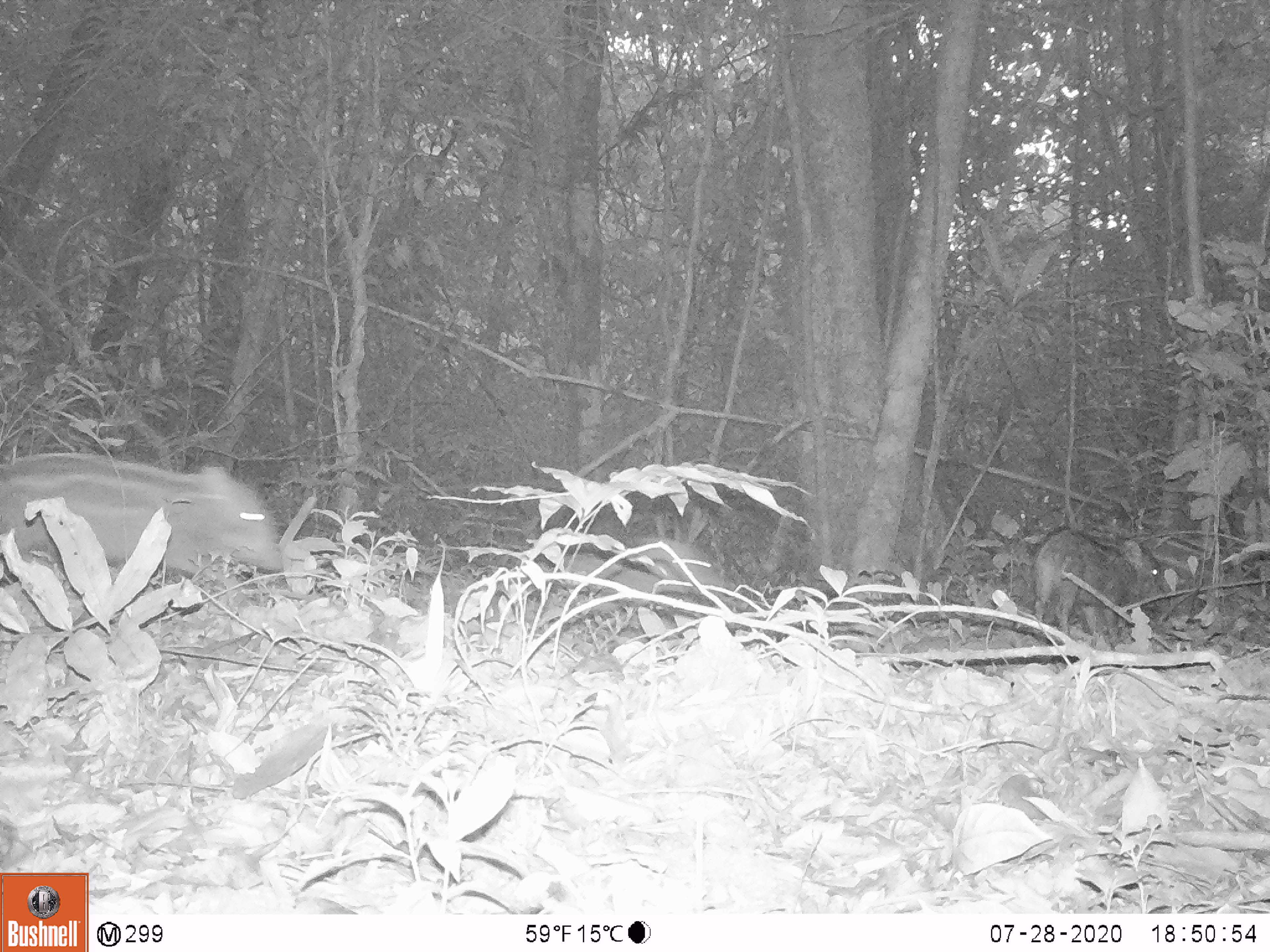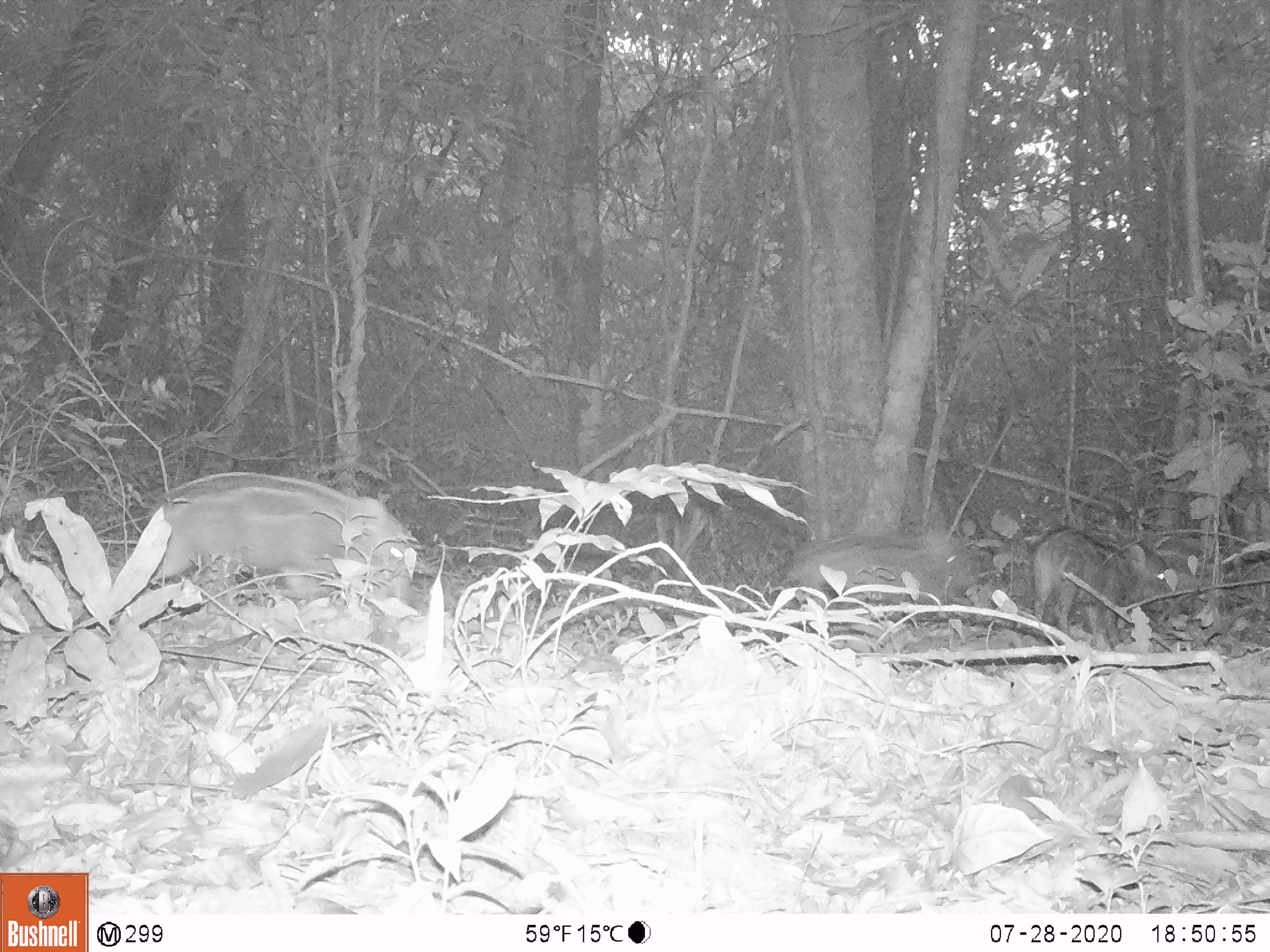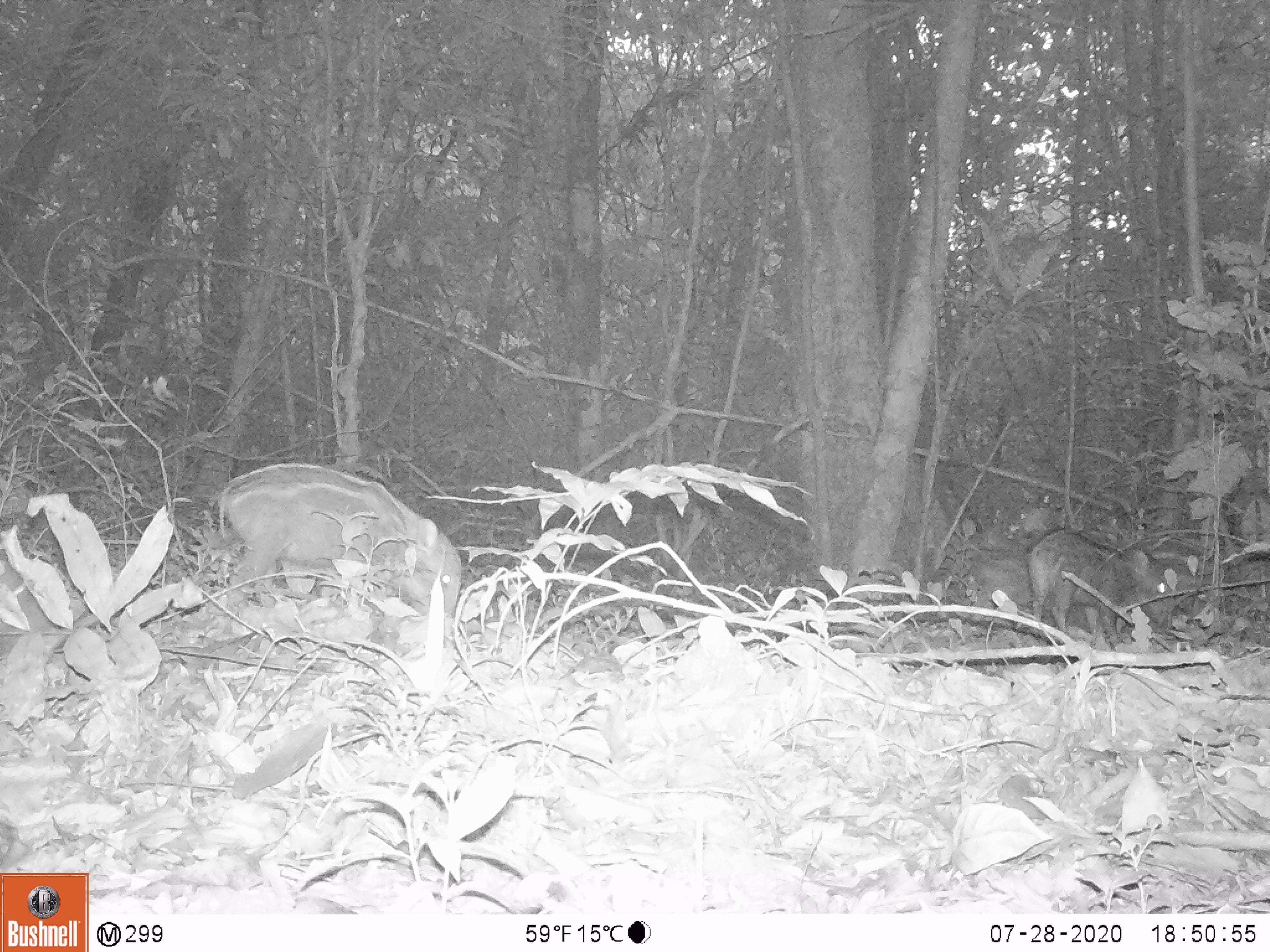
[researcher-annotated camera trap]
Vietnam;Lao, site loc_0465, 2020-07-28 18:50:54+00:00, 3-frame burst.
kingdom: Animalia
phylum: Chordata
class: Mammalia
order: Artiodactyla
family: Suidae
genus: Sus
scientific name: Sus scrofa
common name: eurasian wild pig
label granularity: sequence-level